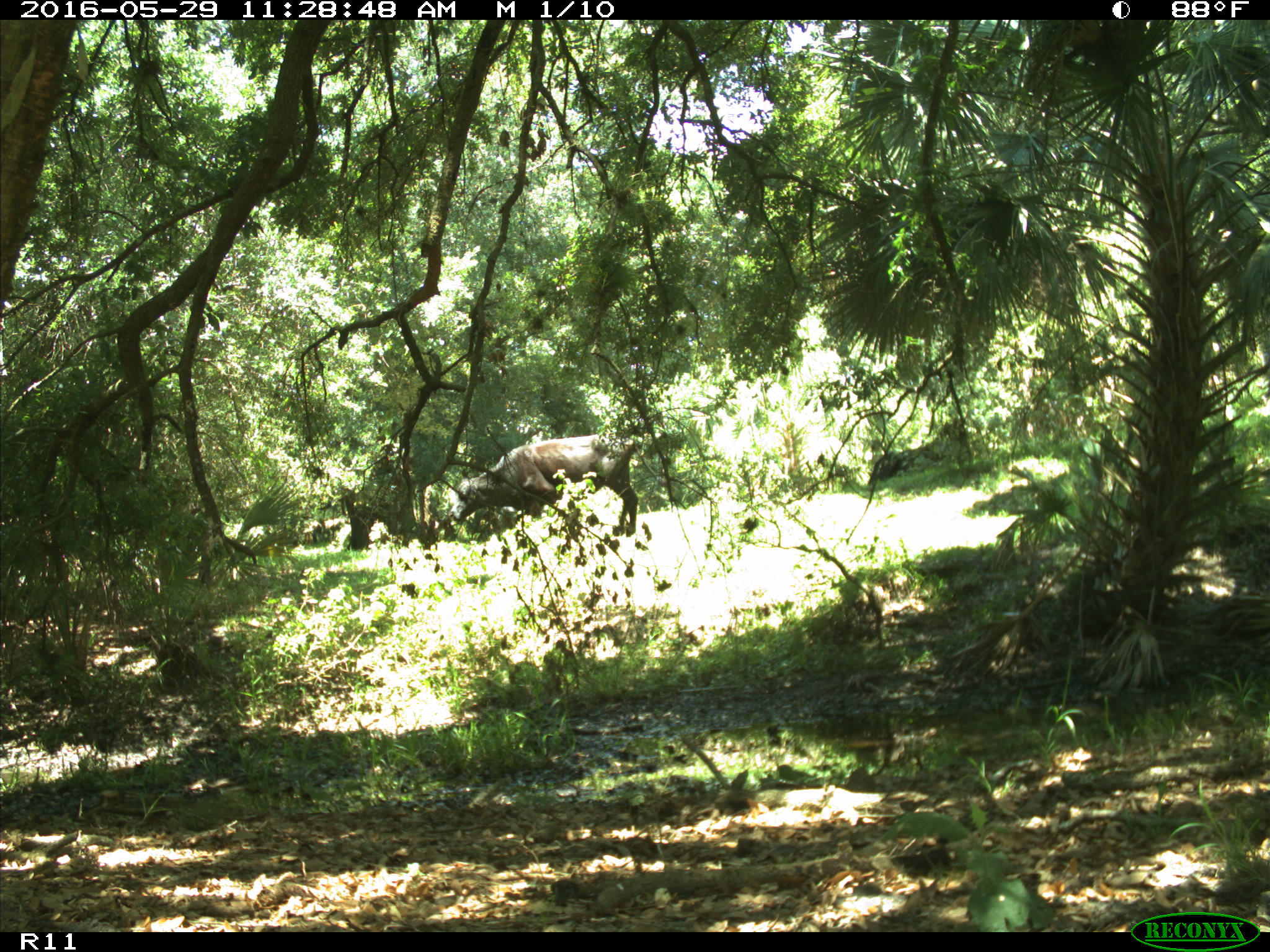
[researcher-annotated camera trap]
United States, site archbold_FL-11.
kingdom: Animalia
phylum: Chordata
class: Mammalia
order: Artiodactyla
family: Bovidae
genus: Bos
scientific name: Bos taurus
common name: domestic cow